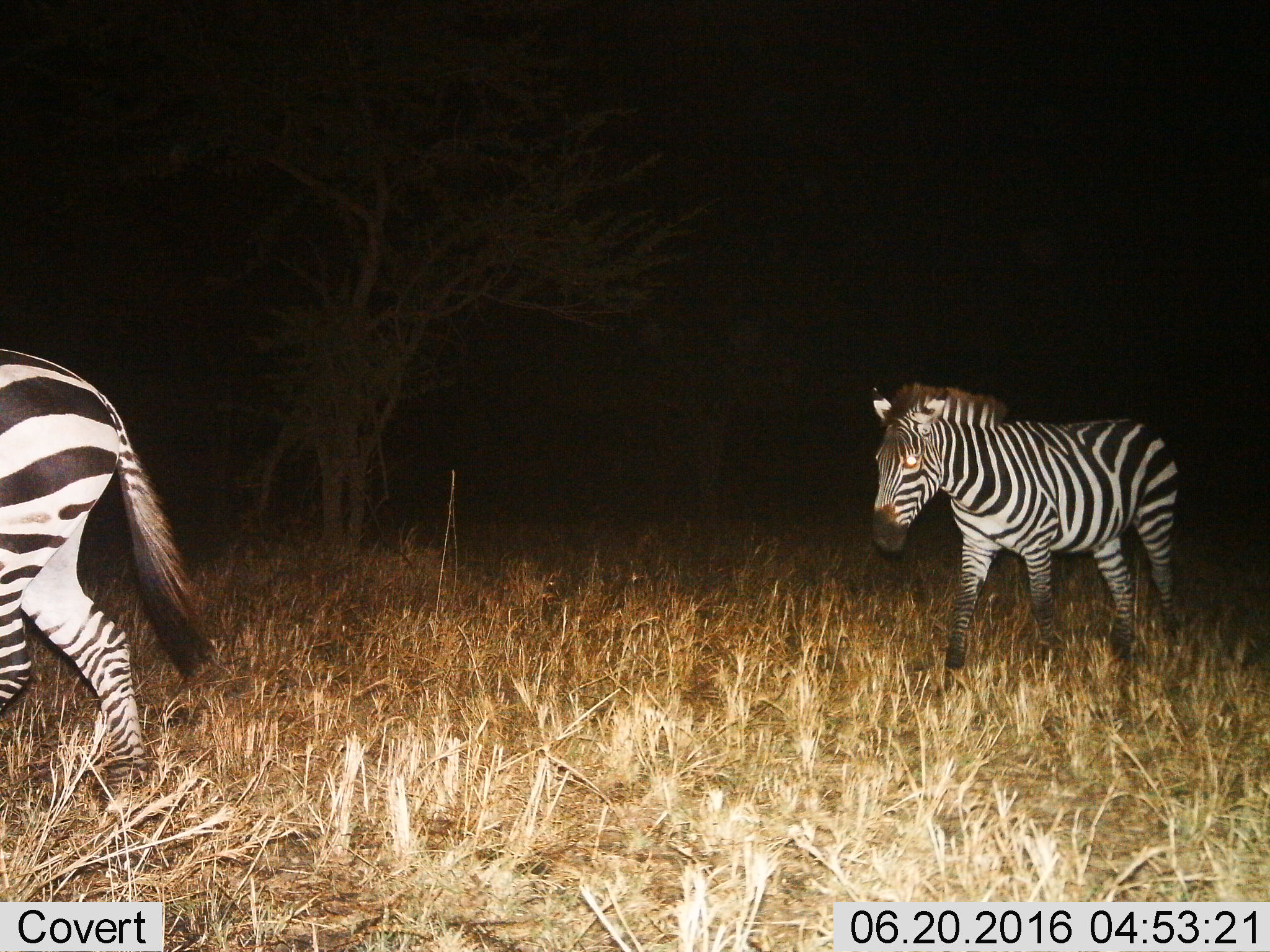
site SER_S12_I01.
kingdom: Animalia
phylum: Chordata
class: Mammalia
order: Perissodactyla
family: Equidae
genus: Equus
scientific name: Equus quagga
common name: plains zebra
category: zebraplains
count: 2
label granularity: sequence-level